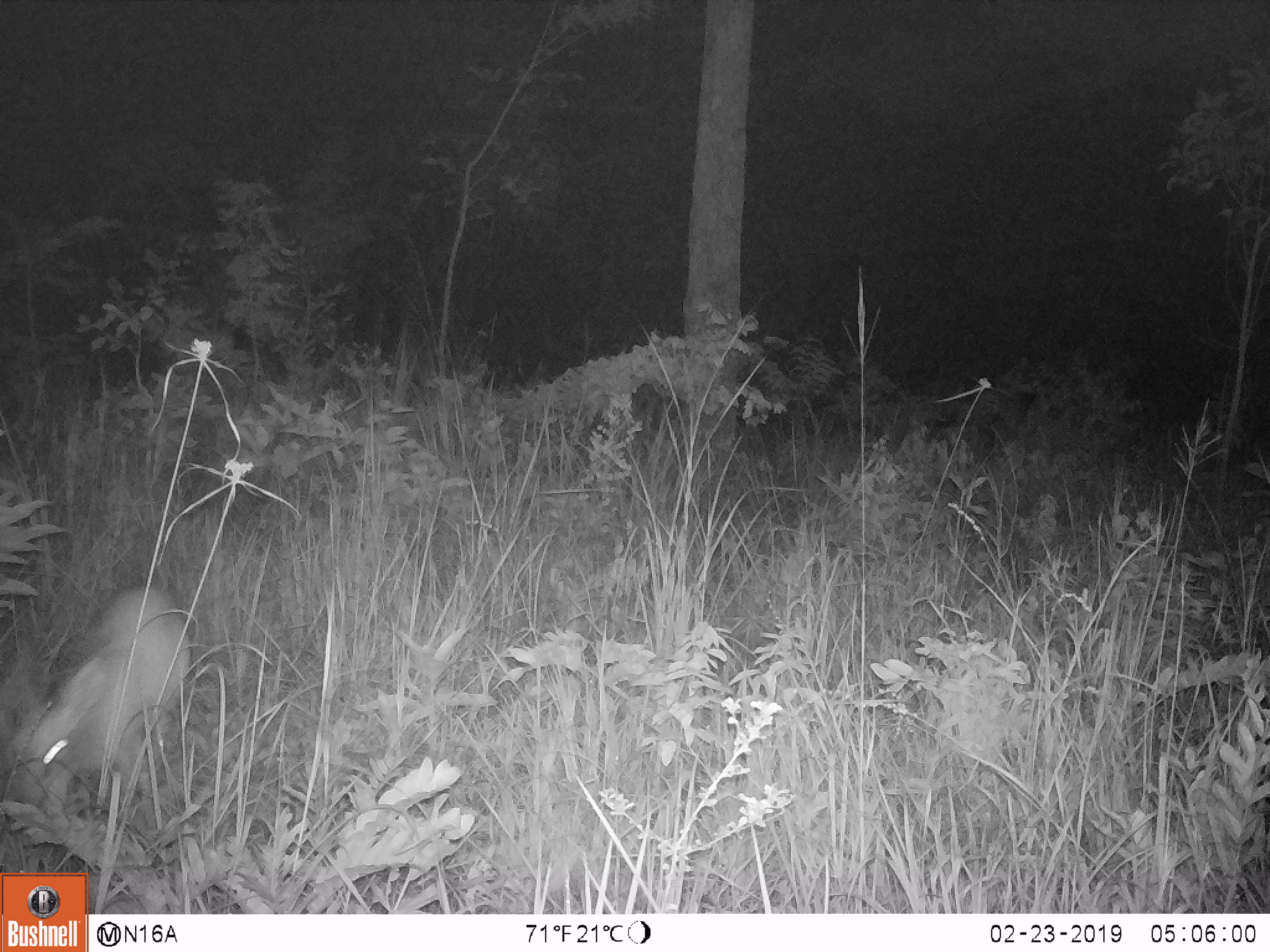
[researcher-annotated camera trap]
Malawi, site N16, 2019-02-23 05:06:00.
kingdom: Animalia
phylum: Chordata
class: Mammalia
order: Artiodactyla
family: Bovidae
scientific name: Antilopinae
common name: small antelope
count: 1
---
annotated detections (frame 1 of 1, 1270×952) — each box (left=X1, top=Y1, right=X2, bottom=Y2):
small antelope: (left=3, top=577, right=199, bottom=824)